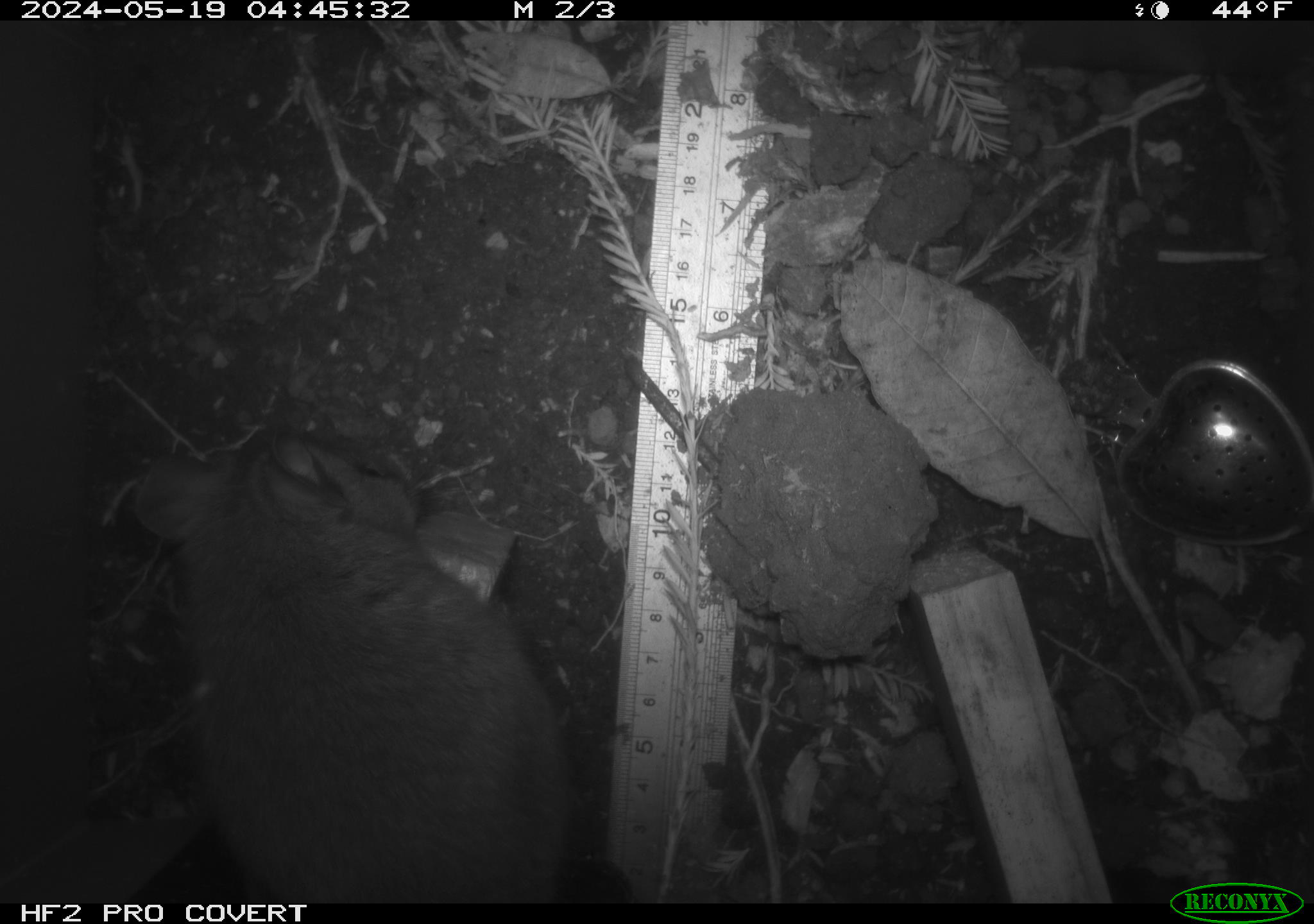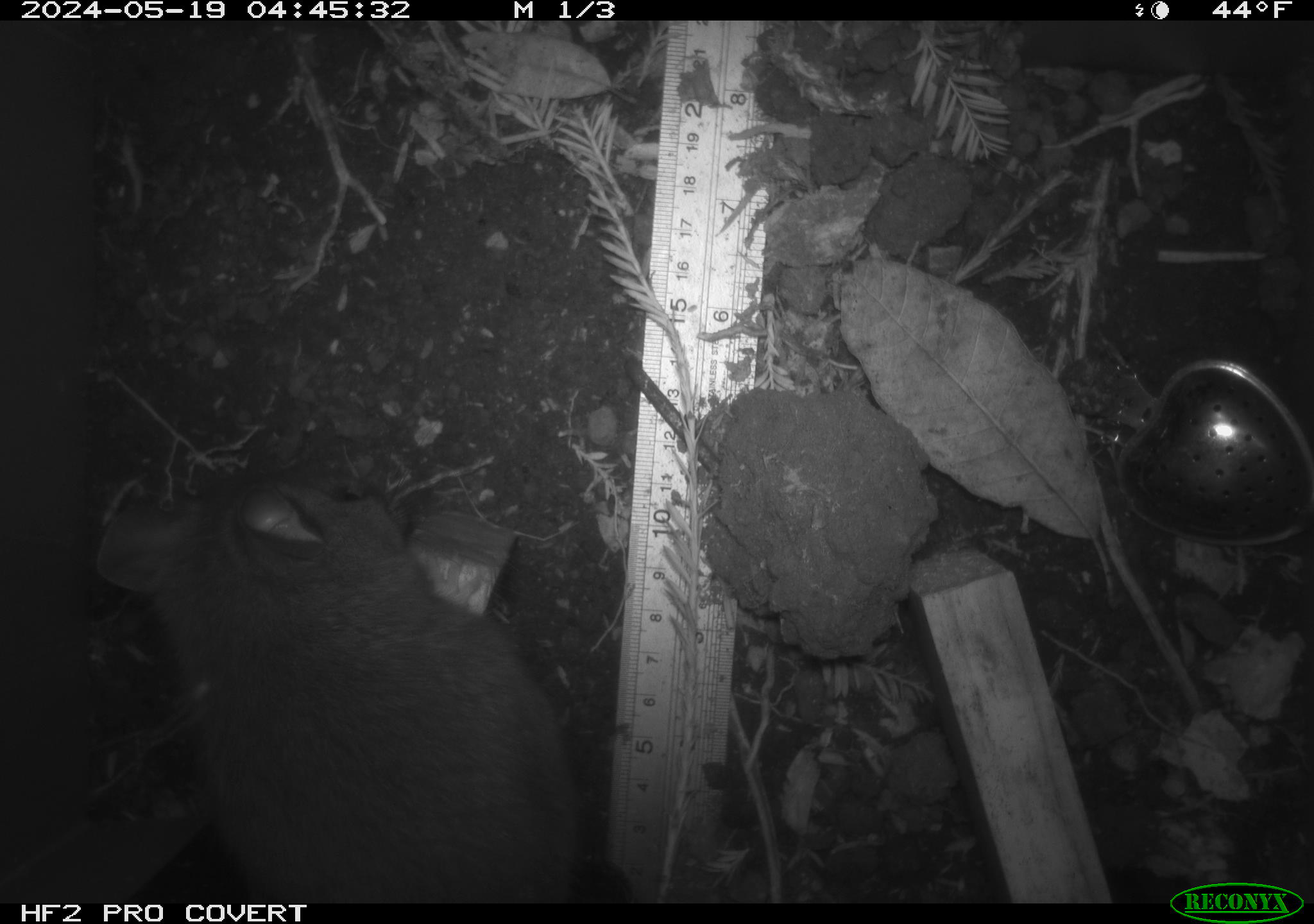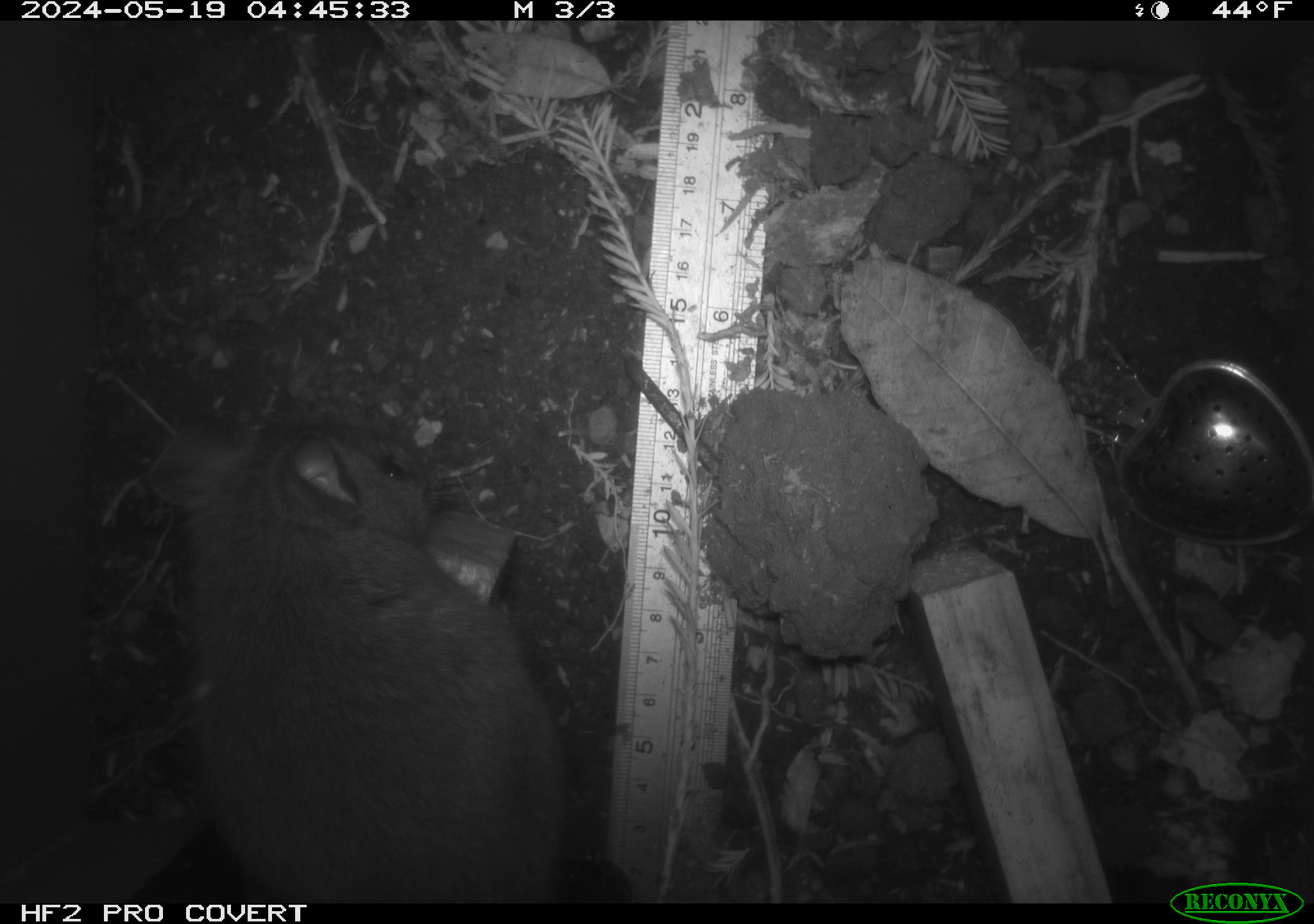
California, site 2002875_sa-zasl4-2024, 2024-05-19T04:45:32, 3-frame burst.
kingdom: Animalia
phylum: Chordata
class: Mammalia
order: Rodentia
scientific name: Rodentia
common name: rodent